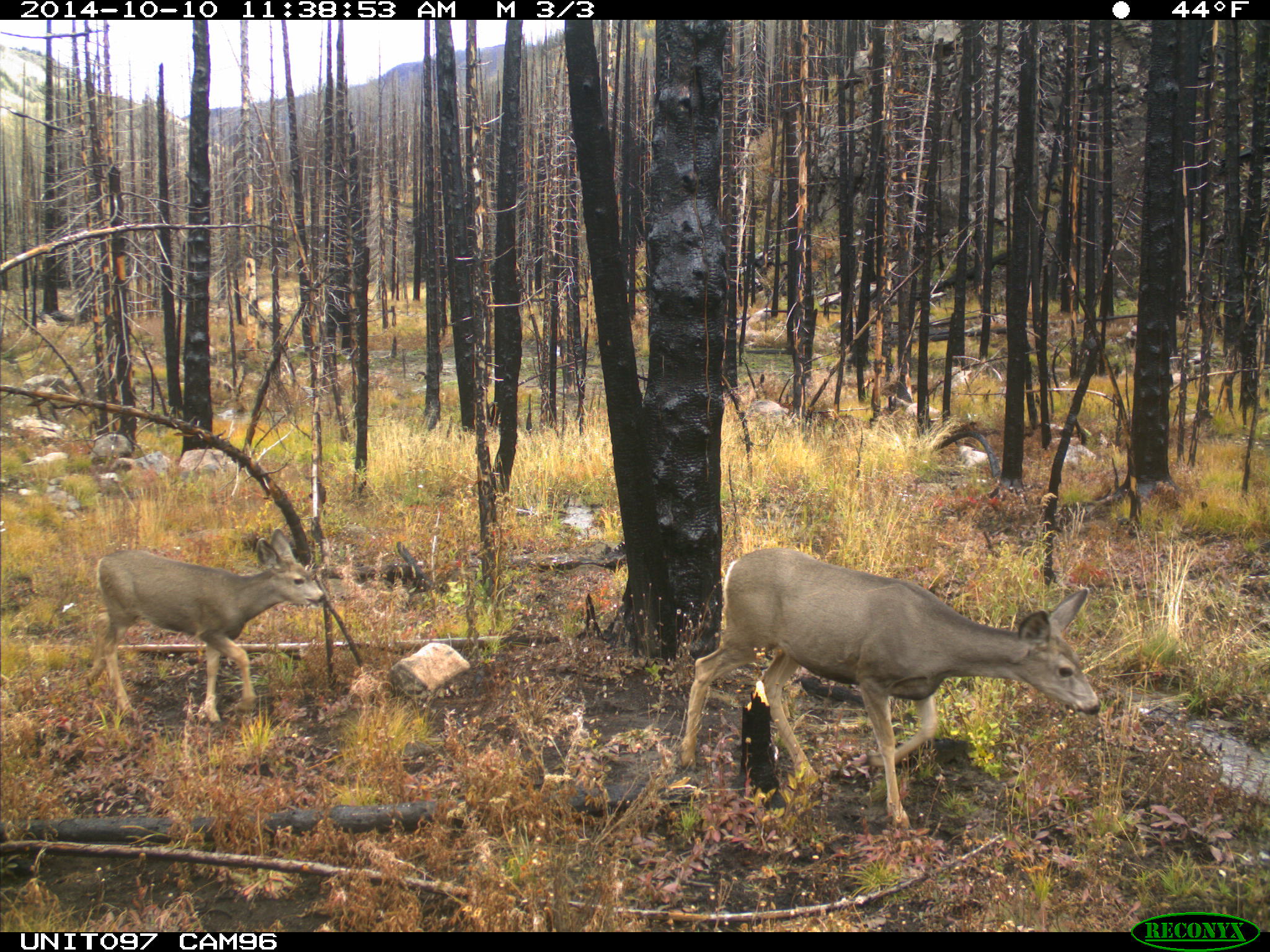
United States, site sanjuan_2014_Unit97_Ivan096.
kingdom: Animalia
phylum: Chordata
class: Mammalia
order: Artiodactyla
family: Cervidae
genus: Odocoileus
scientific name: Odocoileus hemionus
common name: mule deer